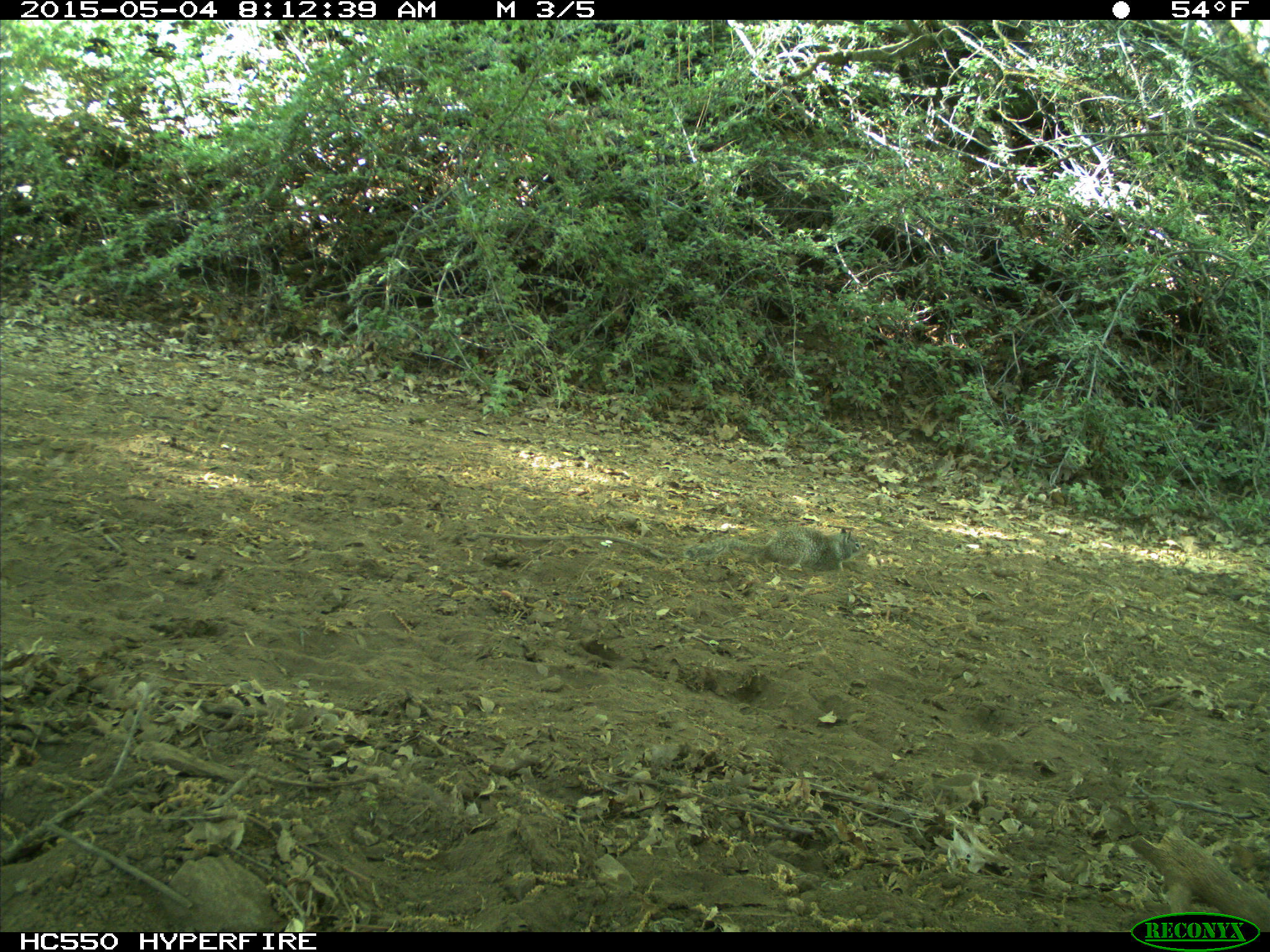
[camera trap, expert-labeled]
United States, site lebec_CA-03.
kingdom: Animalia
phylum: Chordata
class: Mammalia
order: Rodentia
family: Sciuridae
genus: Otospermophilus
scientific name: Otospermophilus beecheyi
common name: california ground squirrel